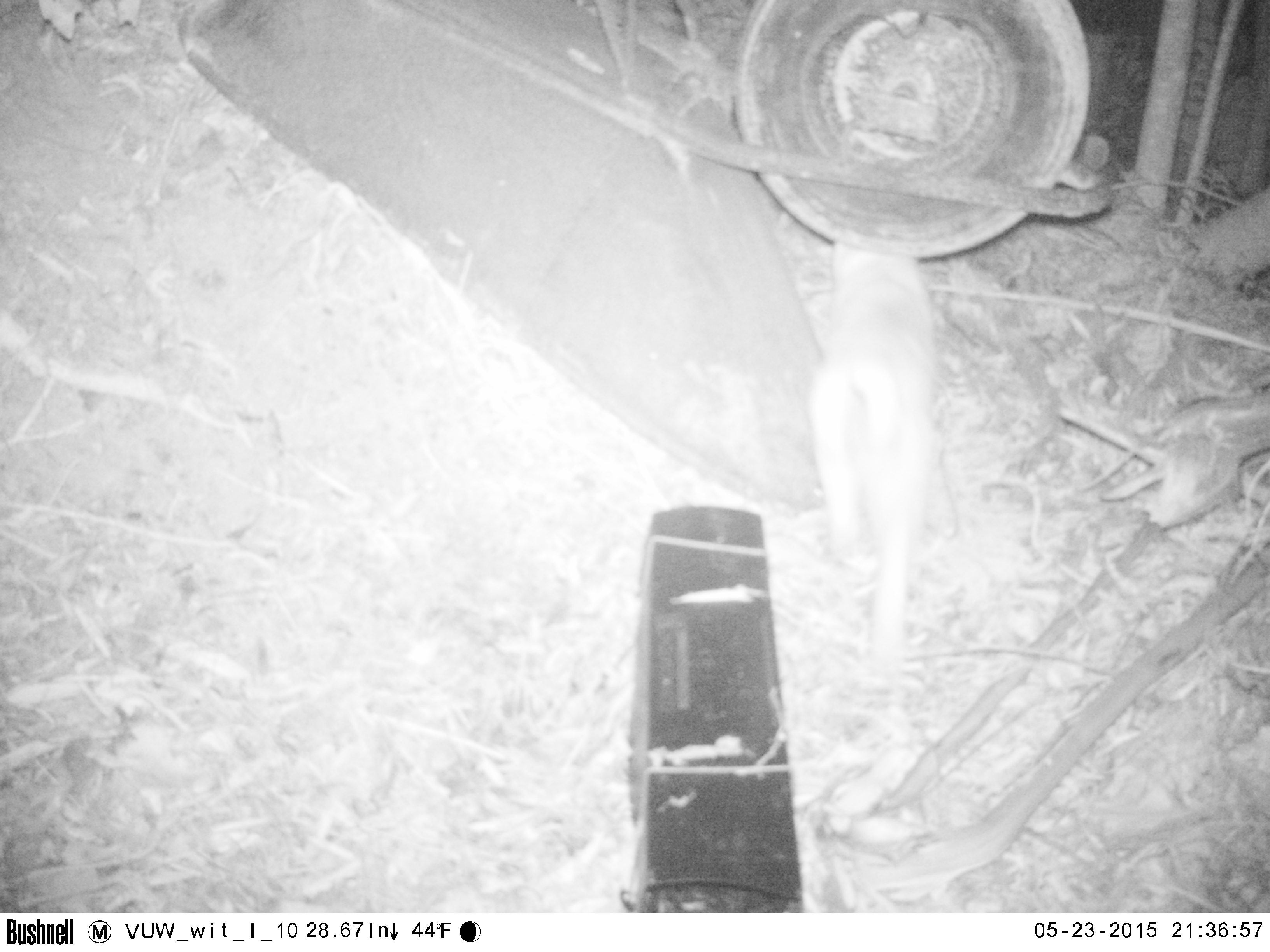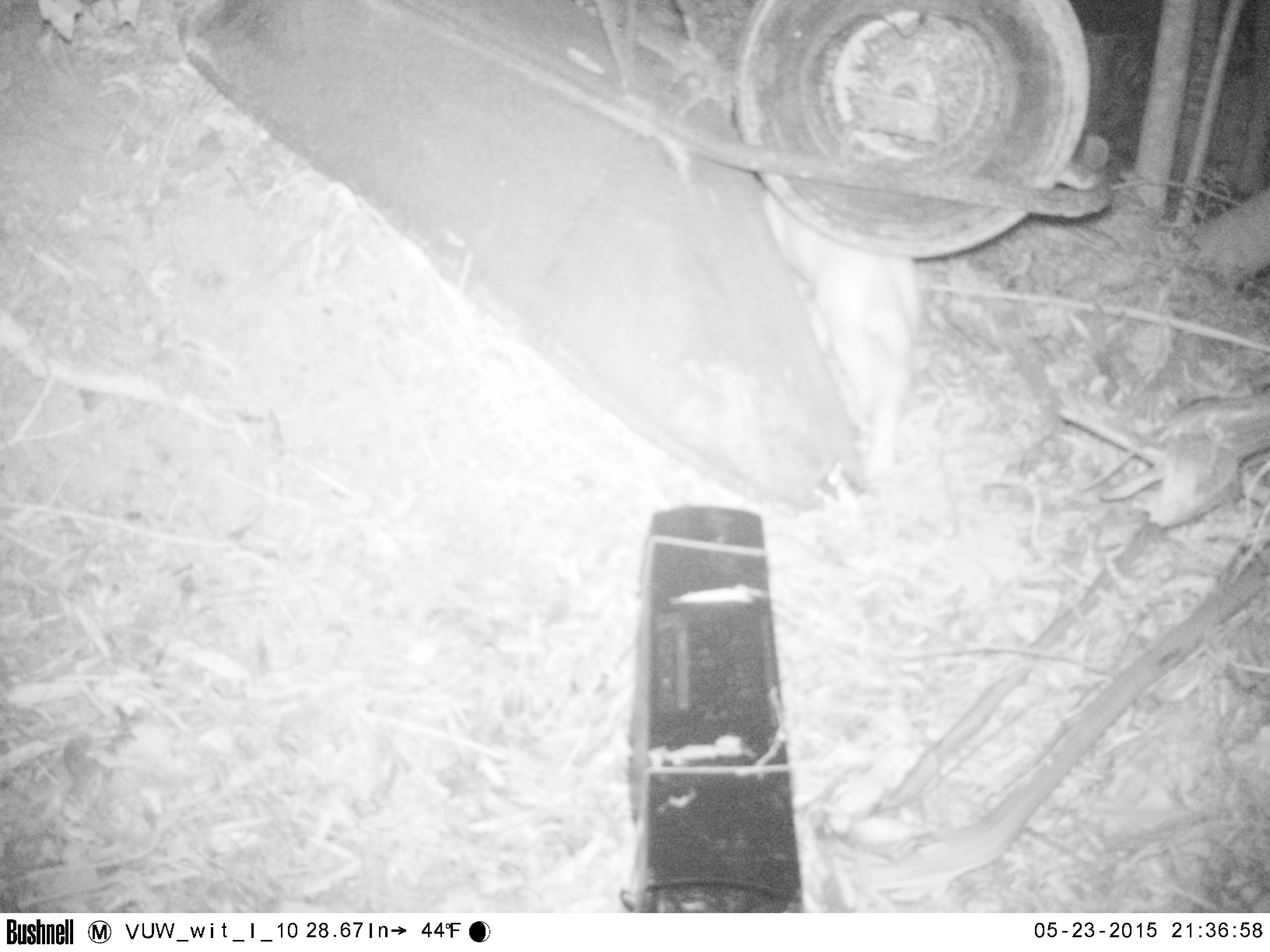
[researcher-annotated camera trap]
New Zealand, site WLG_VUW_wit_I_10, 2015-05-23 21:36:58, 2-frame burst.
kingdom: Animalia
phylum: Chordata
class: Mammalia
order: Carnivora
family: Felidae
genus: Felis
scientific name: Felis catus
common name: domestic cat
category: cat